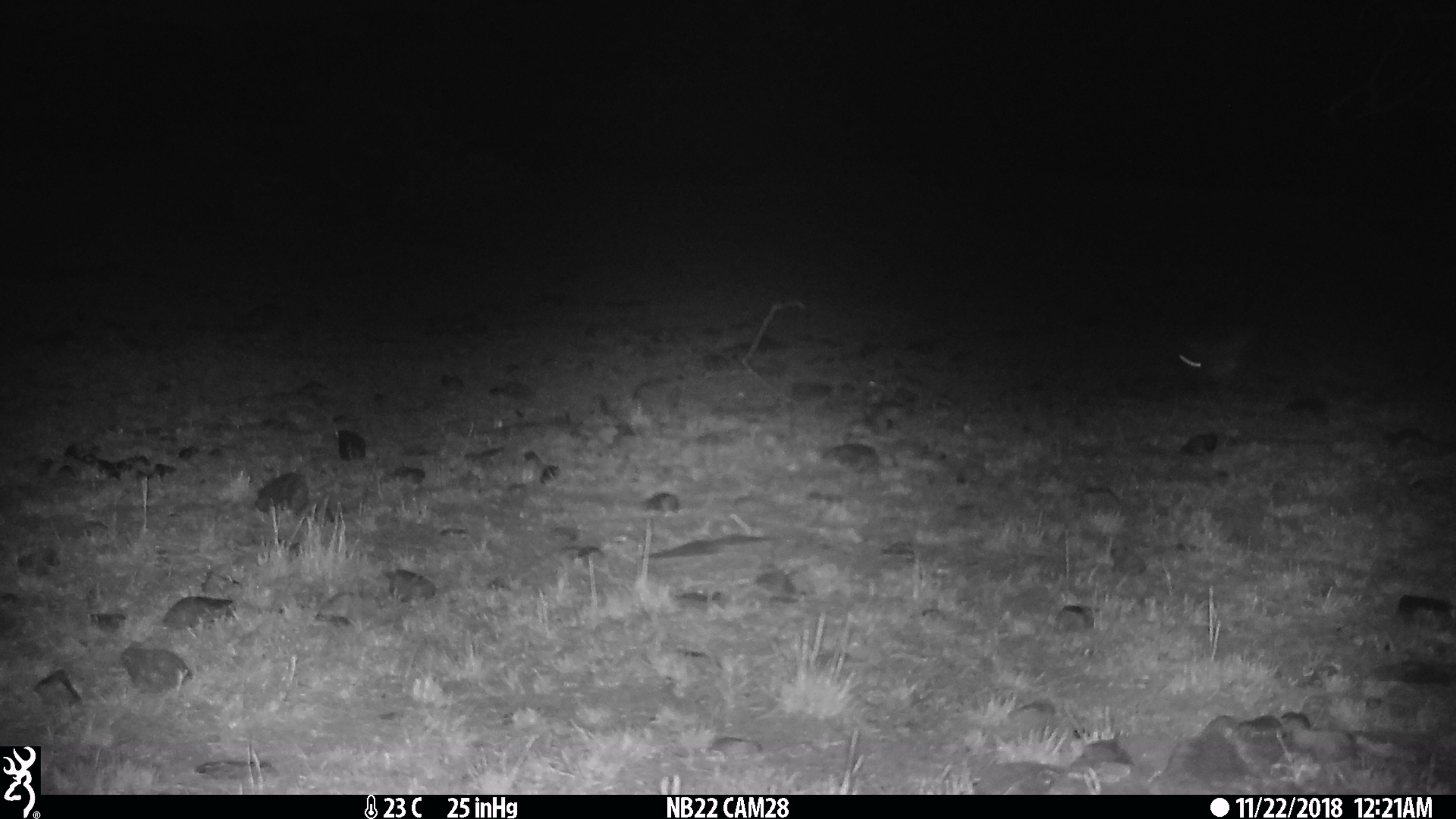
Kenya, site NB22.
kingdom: Animalia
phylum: Chordata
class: Mammalia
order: Lagomorpha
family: Leporidae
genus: Lepus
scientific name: Lepus capensis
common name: cape hare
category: hare